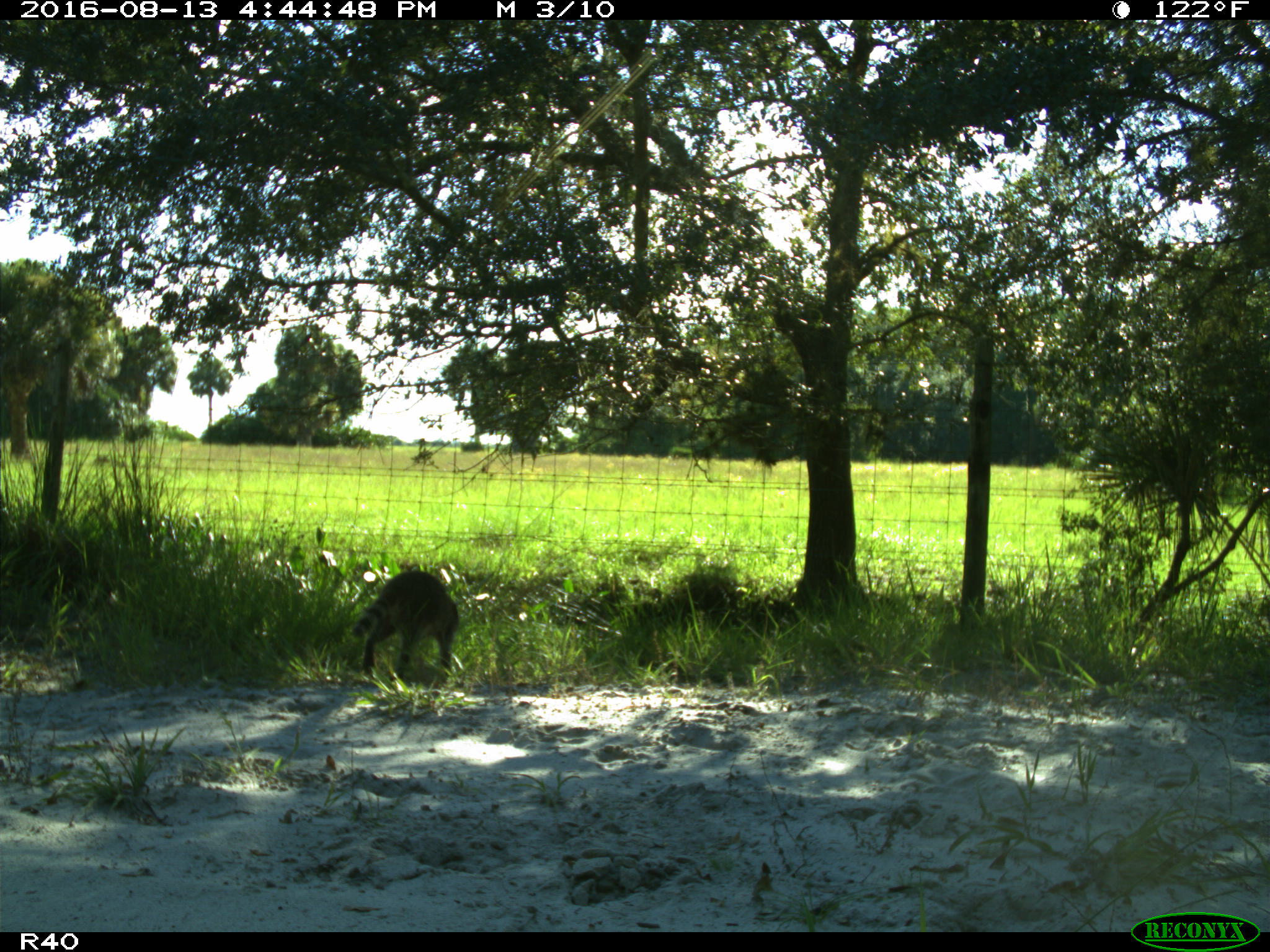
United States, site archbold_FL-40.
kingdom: Animalia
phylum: Chordata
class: Mammalia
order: Carnivora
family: Procyonidae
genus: Procyon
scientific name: Procyon lotor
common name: common raccoon